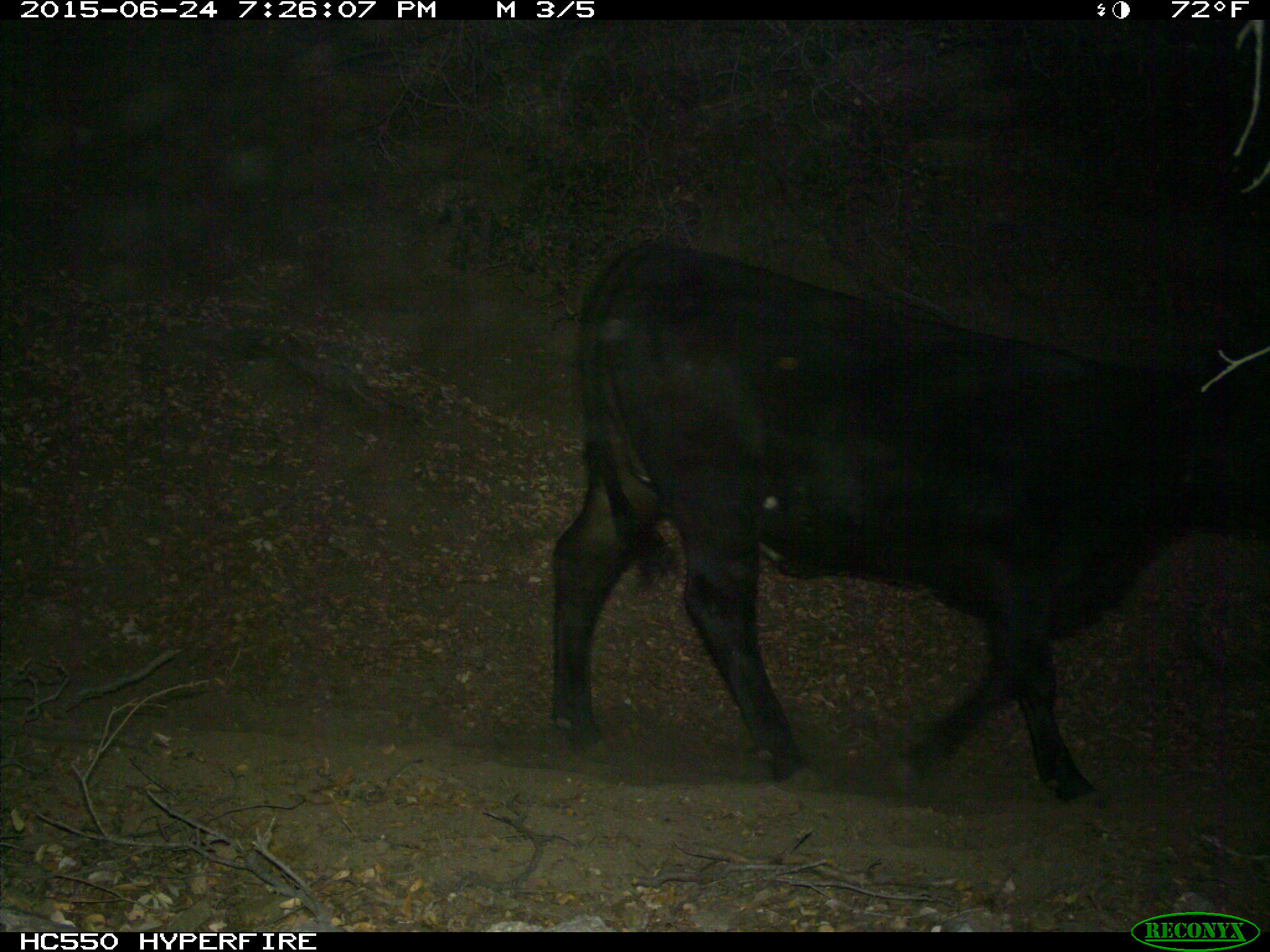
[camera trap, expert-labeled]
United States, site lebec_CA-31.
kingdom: Animalia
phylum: Chordata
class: Mammalia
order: Artiodactyla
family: Bovidae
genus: Bos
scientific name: Bos taurus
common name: domestic cow